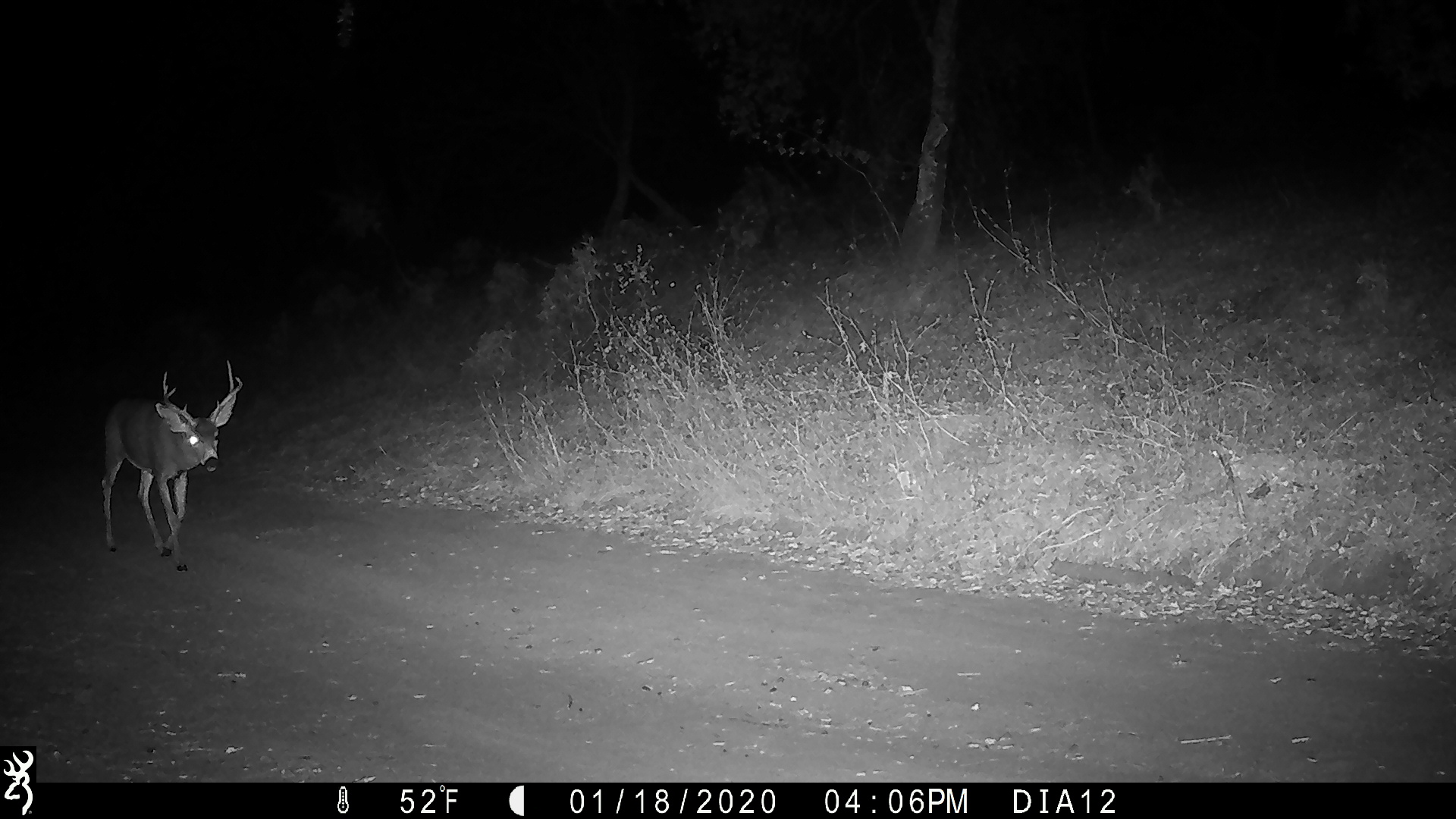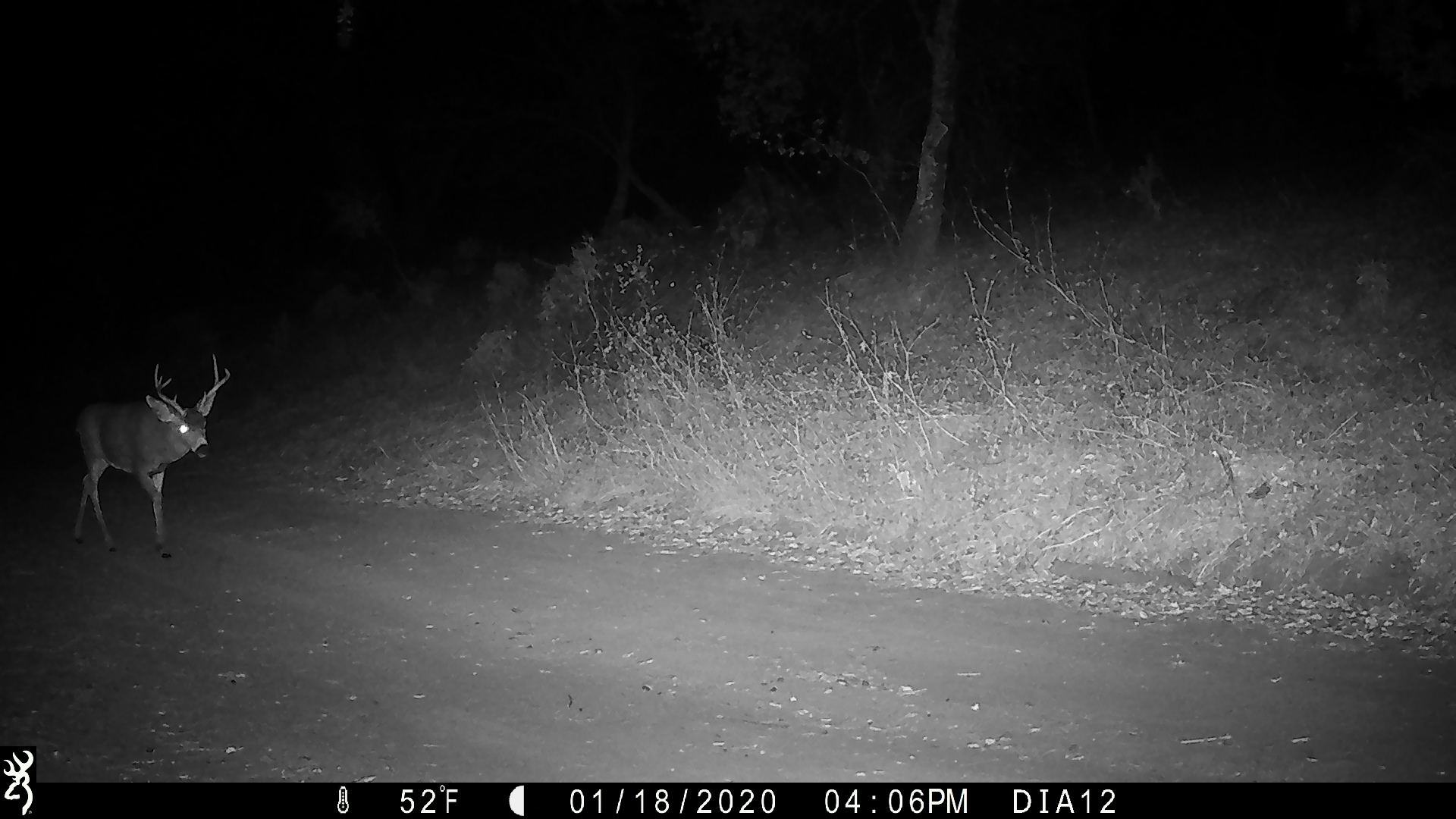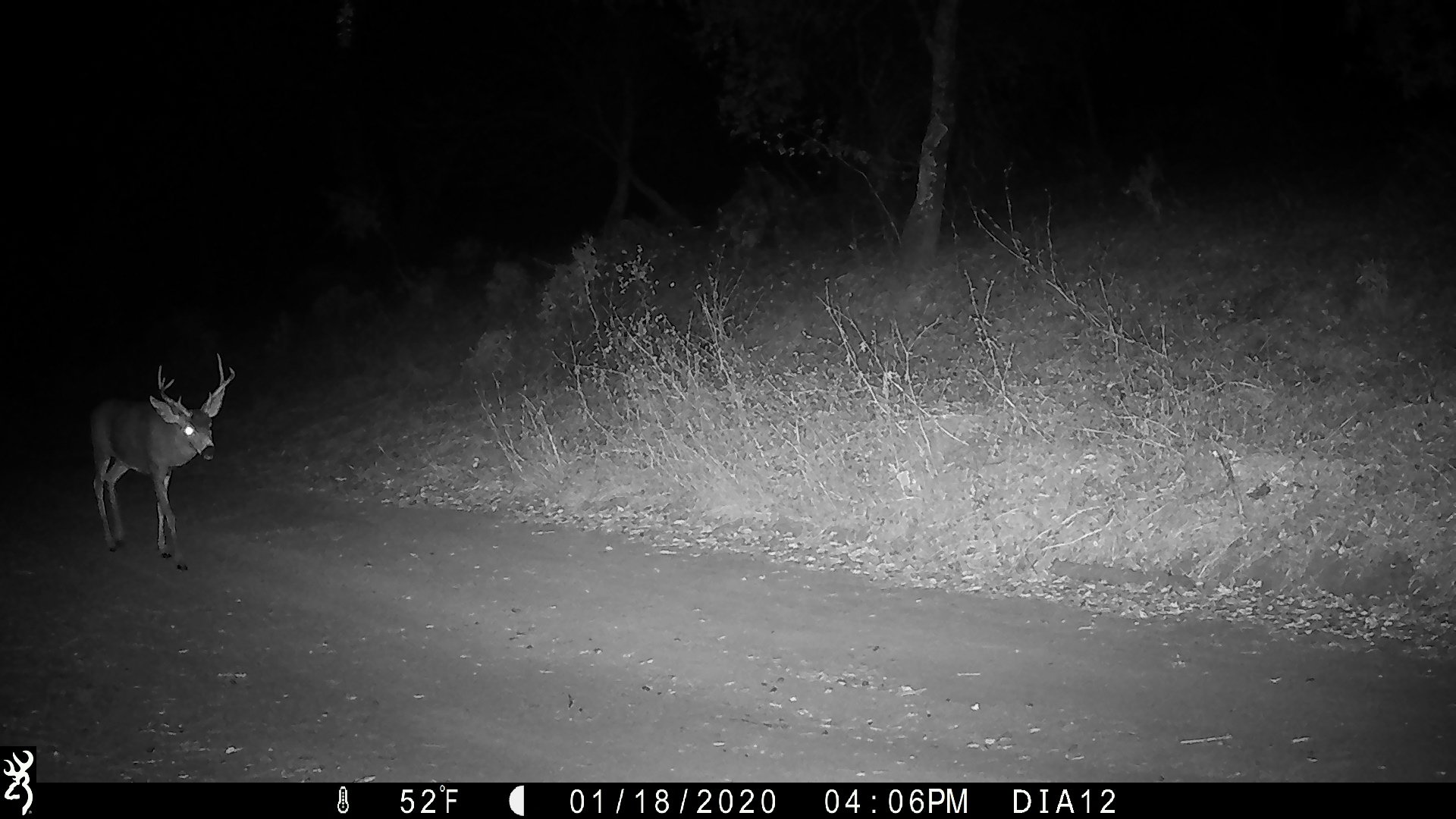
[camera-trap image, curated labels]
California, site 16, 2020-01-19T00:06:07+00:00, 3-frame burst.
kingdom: Animalia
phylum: Chordata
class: Mammalia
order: Artiodactyla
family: Cervidae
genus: Odocoileus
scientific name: Odocoileus hemionus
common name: mule deer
Mule deer (Odocoileus hemionus).